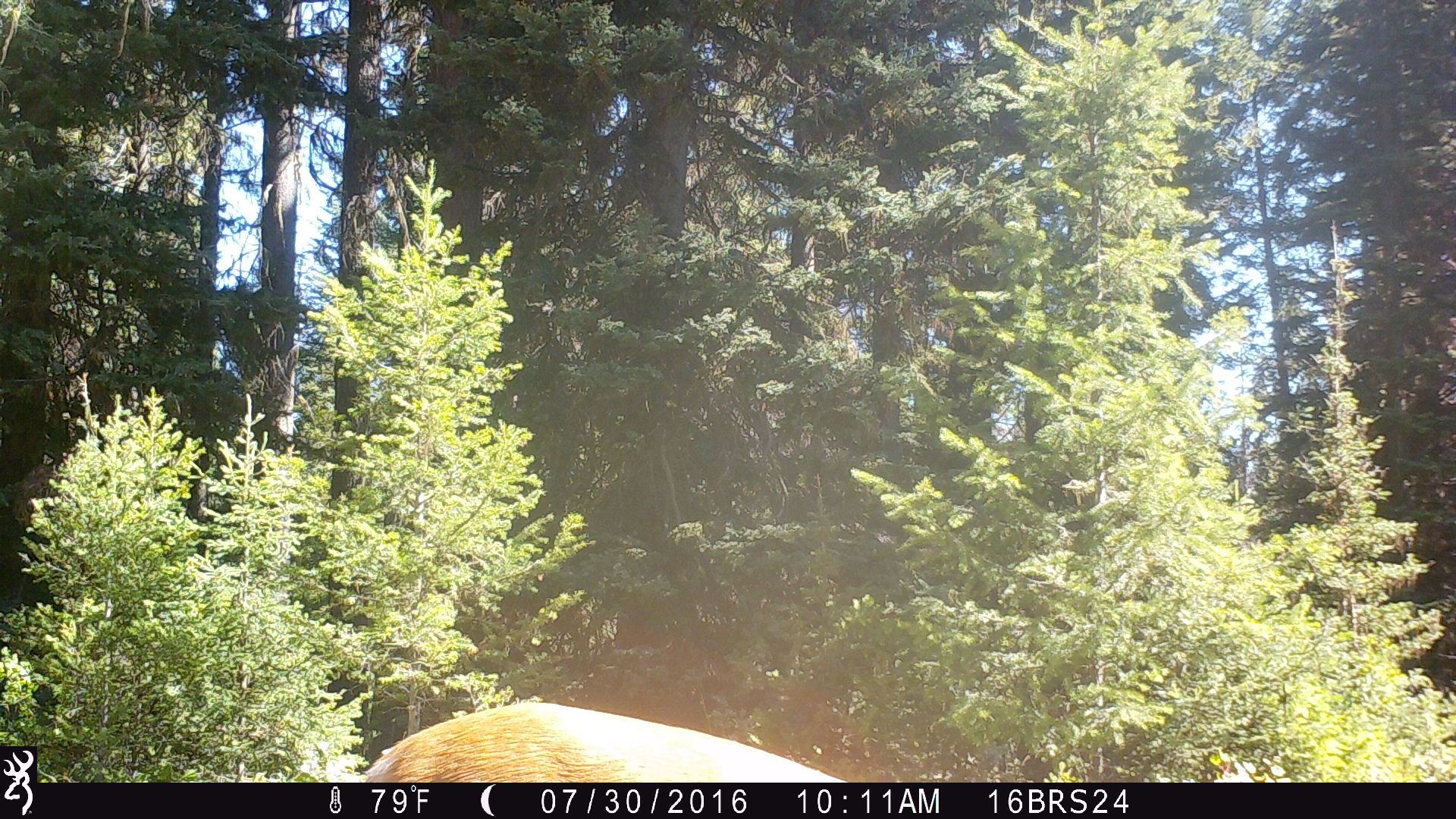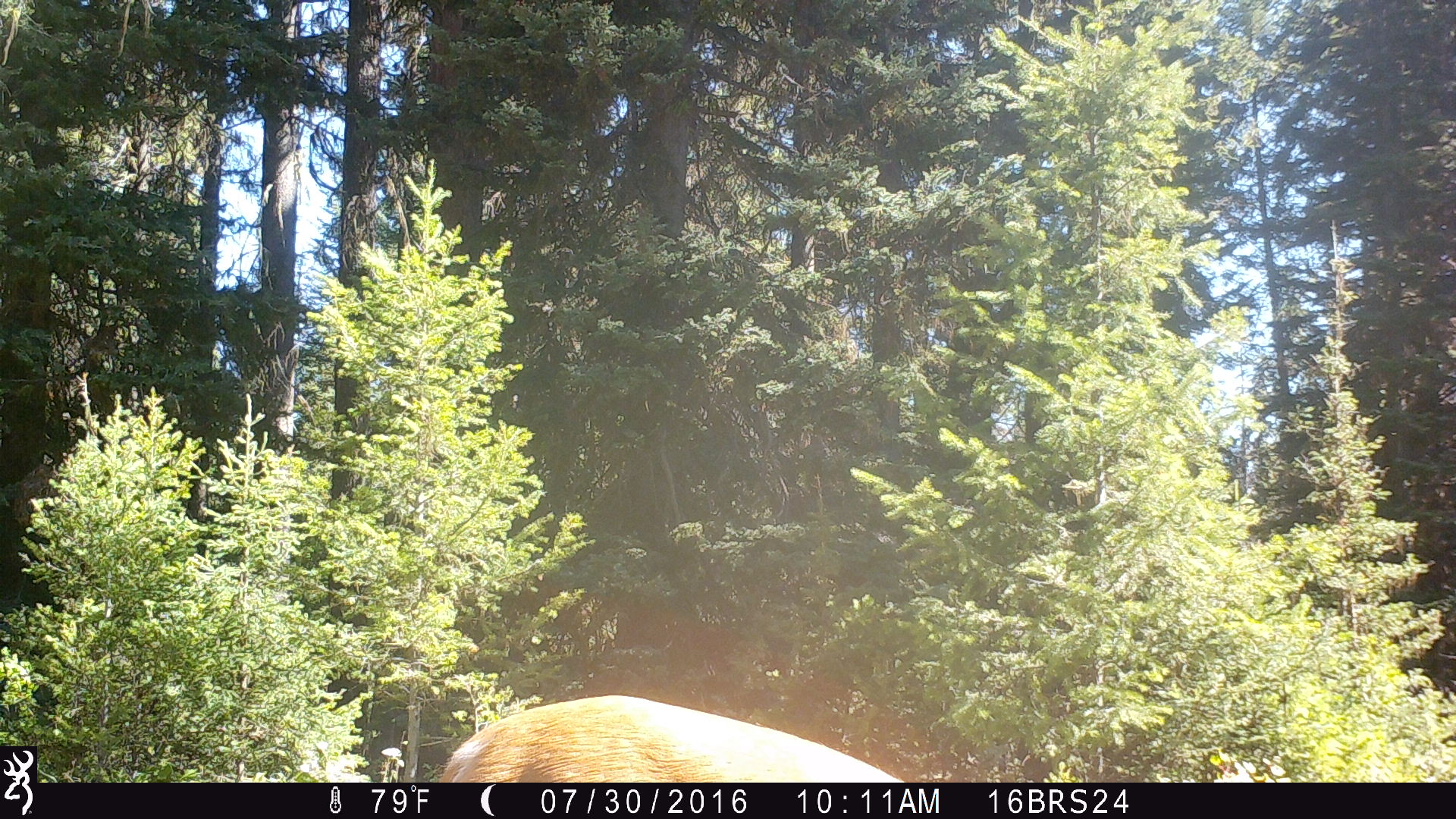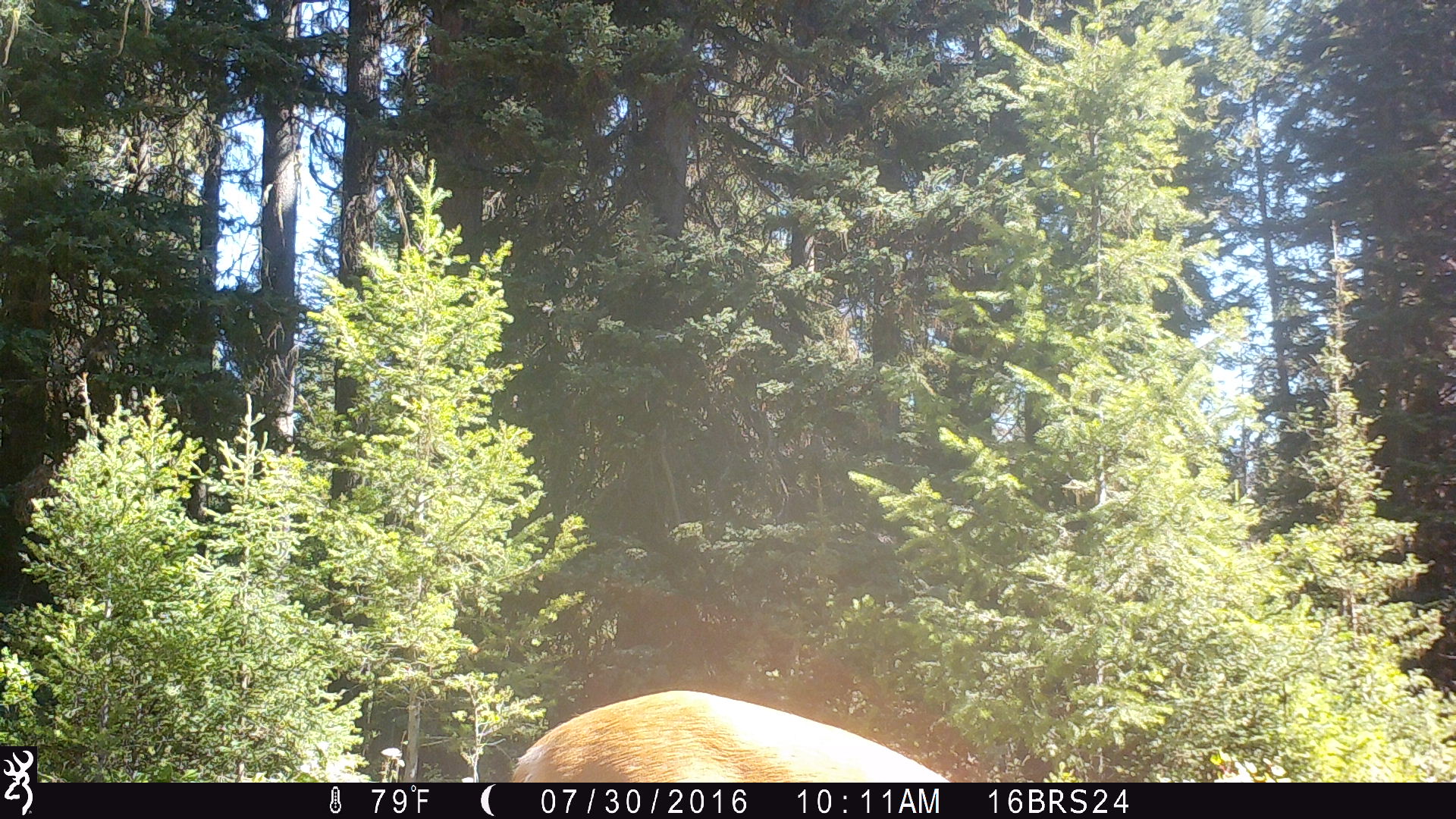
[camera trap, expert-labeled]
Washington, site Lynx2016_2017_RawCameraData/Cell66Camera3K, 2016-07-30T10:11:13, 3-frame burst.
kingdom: Animalia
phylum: Chordata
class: Mammalia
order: Artiodactyla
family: Cervidae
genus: Odocoileus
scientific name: Odocoileus virginianus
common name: white-tailed deer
Odocoileus virginianus (white-tailed deer). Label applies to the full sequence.